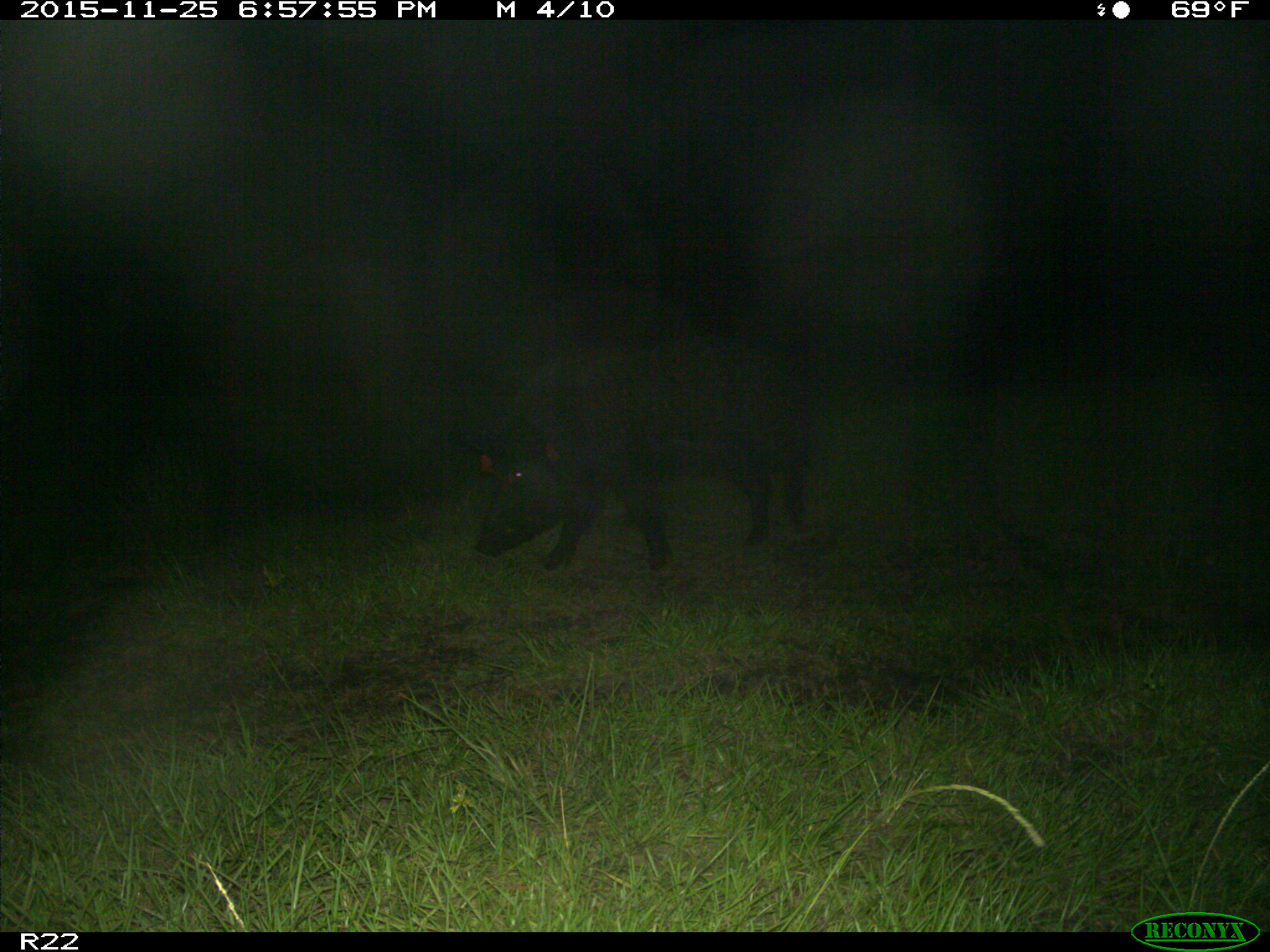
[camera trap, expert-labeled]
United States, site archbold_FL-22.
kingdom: Animalia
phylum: Chordata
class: Mammalia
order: Artiodactyla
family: Suidae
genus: Sus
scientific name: Sus scrofa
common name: wild boar